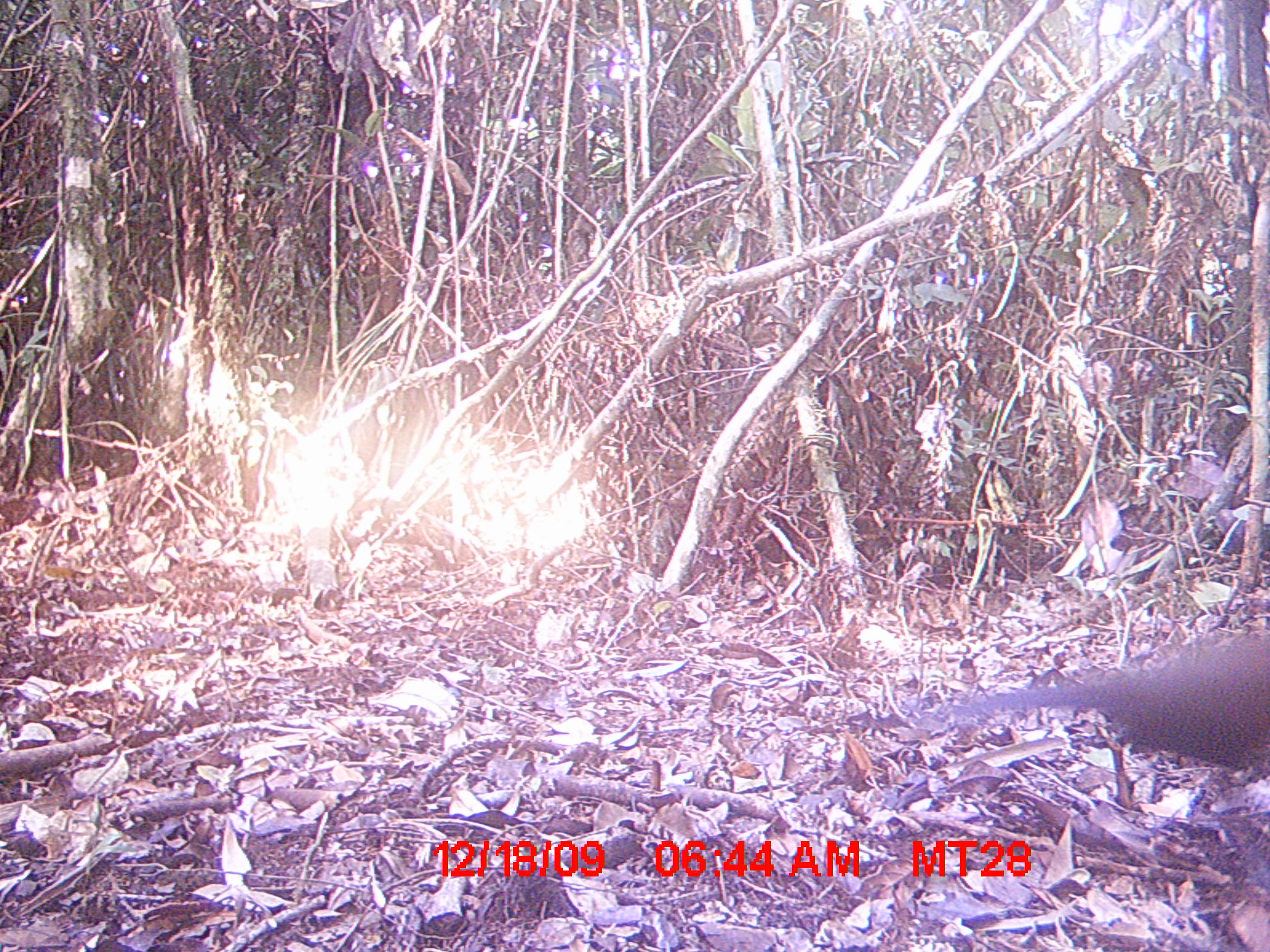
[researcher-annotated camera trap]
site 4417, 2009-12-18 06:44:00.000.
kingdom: Animalia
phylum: Chordata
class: Aves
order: Cuculiformes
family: Cuculidae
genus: Coua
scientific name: Coua serriana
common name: red-breasted coua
Coua serriana (red-breasted coua), count 1.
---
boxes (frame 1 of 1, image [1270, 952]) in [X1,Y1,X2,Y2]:
coua serriana: [920,632,1268,777]